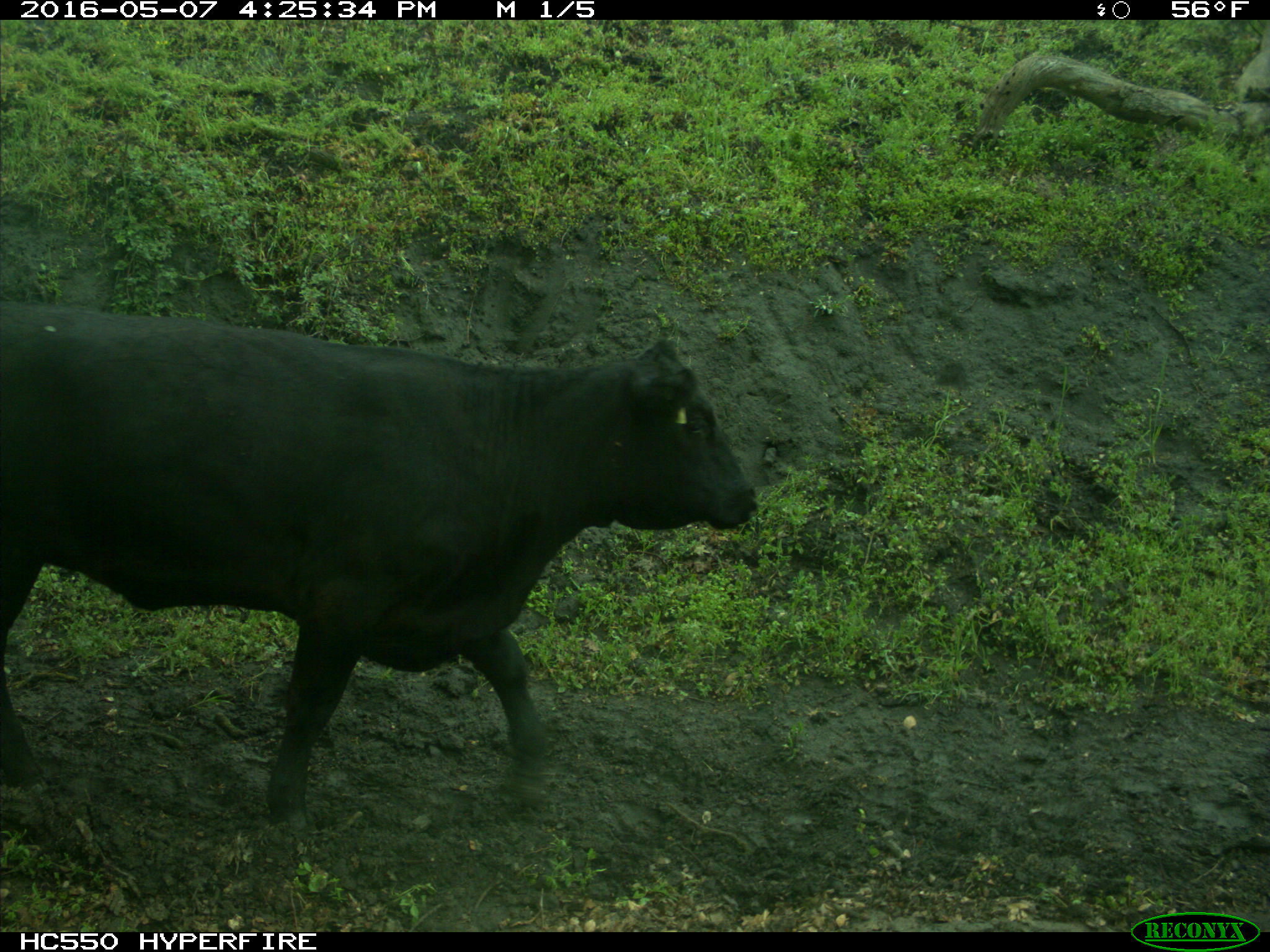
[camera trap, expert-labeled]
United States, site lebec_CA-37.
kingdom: Animalia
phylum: Chordata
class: Mammalia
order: Artiodactyla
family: Bovidae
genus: Bos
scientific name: Bos taurus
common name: domestic cow